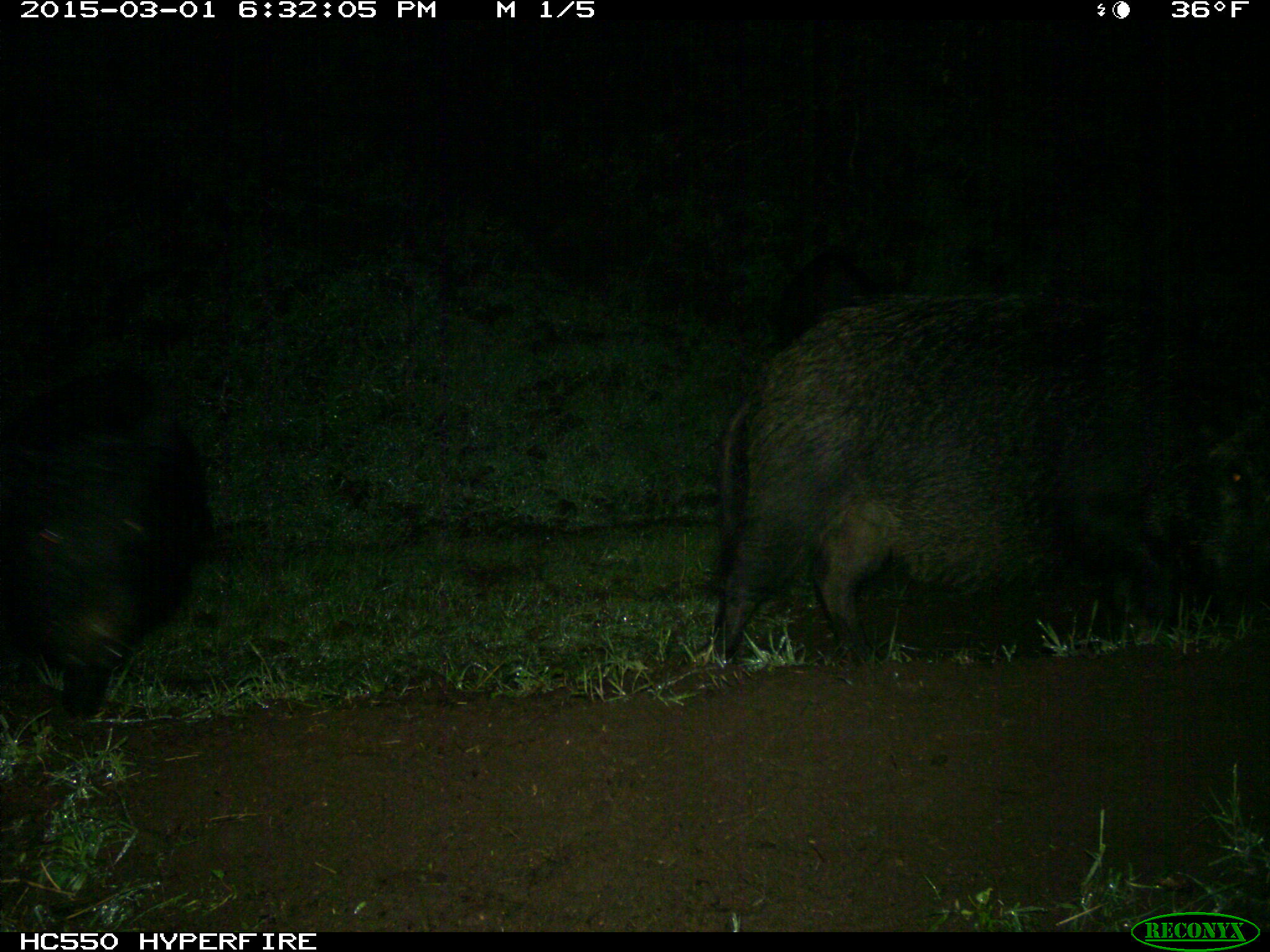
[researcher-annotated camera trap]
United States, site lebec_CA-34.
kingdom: Animalia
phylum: Chordata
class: Mammalia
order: Artiodactyla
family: Suidae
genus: Sus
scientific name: Sus scrofa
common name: wild boar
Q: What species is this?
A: Sus scrofa (wild boar).